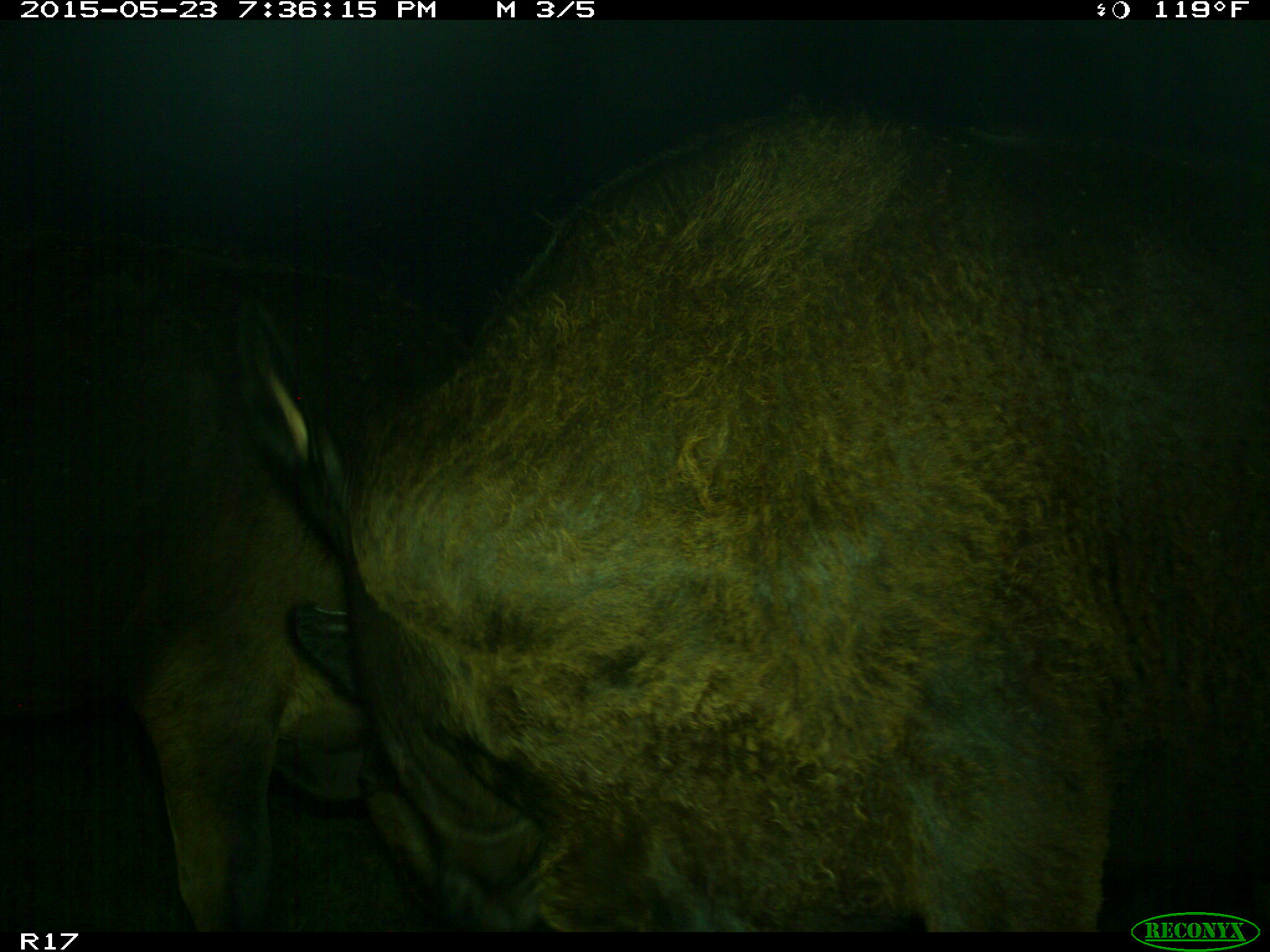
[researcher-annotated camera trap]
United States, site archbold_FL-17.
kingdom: Animalia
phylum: Chordata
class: Mammalia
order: Artiodactyla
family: Bovidae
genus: Bos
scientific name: Bos taurus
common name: domestic cow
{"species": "Bos taurus (domestic cow)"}